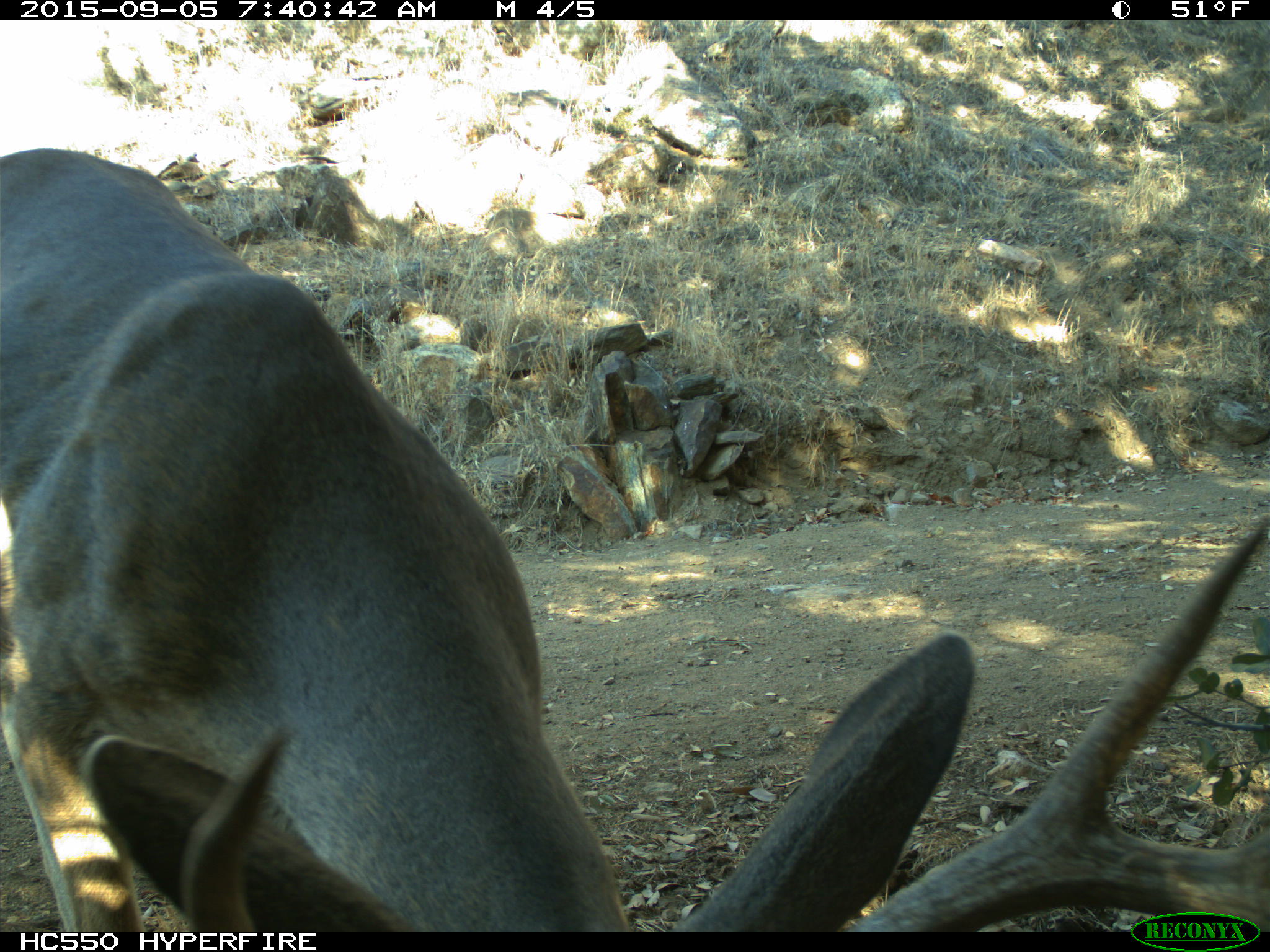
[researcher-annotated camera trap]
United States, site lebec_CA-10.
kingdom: Animalia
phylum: Chordata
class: Mammalia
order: Artiodactyla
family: Cervidae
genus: Odocoileus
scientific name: Odocoileus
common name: deer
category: unidentified deer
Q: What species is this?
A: Unidentified deer (deer) (Odocoileus).